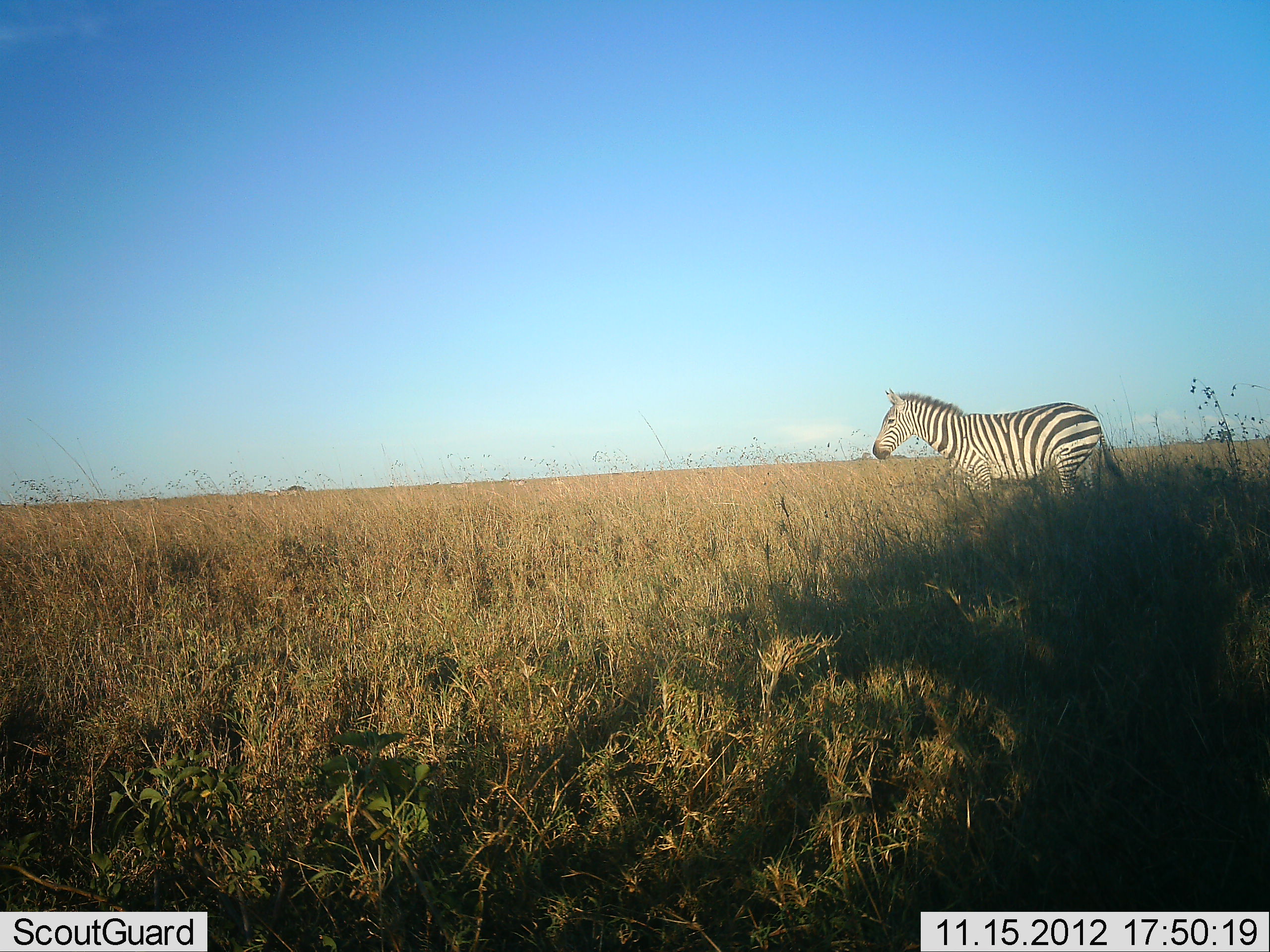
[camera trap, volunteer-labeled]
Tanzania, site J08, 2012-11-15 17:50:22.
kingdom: Animalia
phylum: Chordata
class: Mammalia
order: Perissodactyla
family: Equidae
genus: Equus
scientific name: Equus quagga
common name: plains zebra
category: zebra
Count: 1.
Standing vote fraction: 70%.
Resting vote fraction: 0%.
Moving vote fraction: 30%.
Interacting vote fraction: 0%.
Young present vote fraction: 0%.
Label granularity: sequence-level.